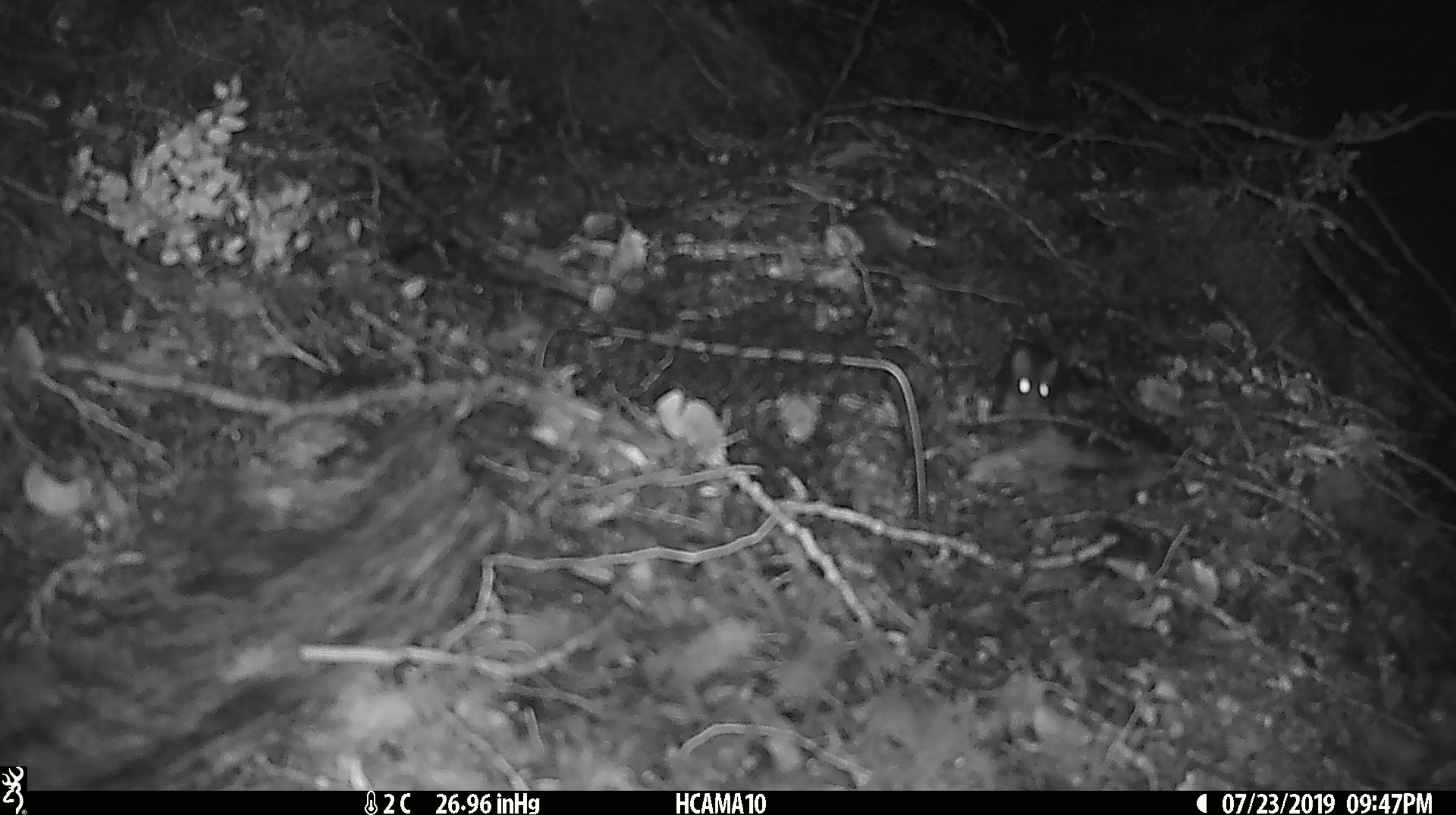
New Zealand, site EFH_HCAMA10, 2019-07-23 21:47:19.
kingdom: Animalia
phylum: Chordata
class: Mammalia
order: Rodentia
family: Muridae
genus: Mus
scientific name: Mus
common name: mouse